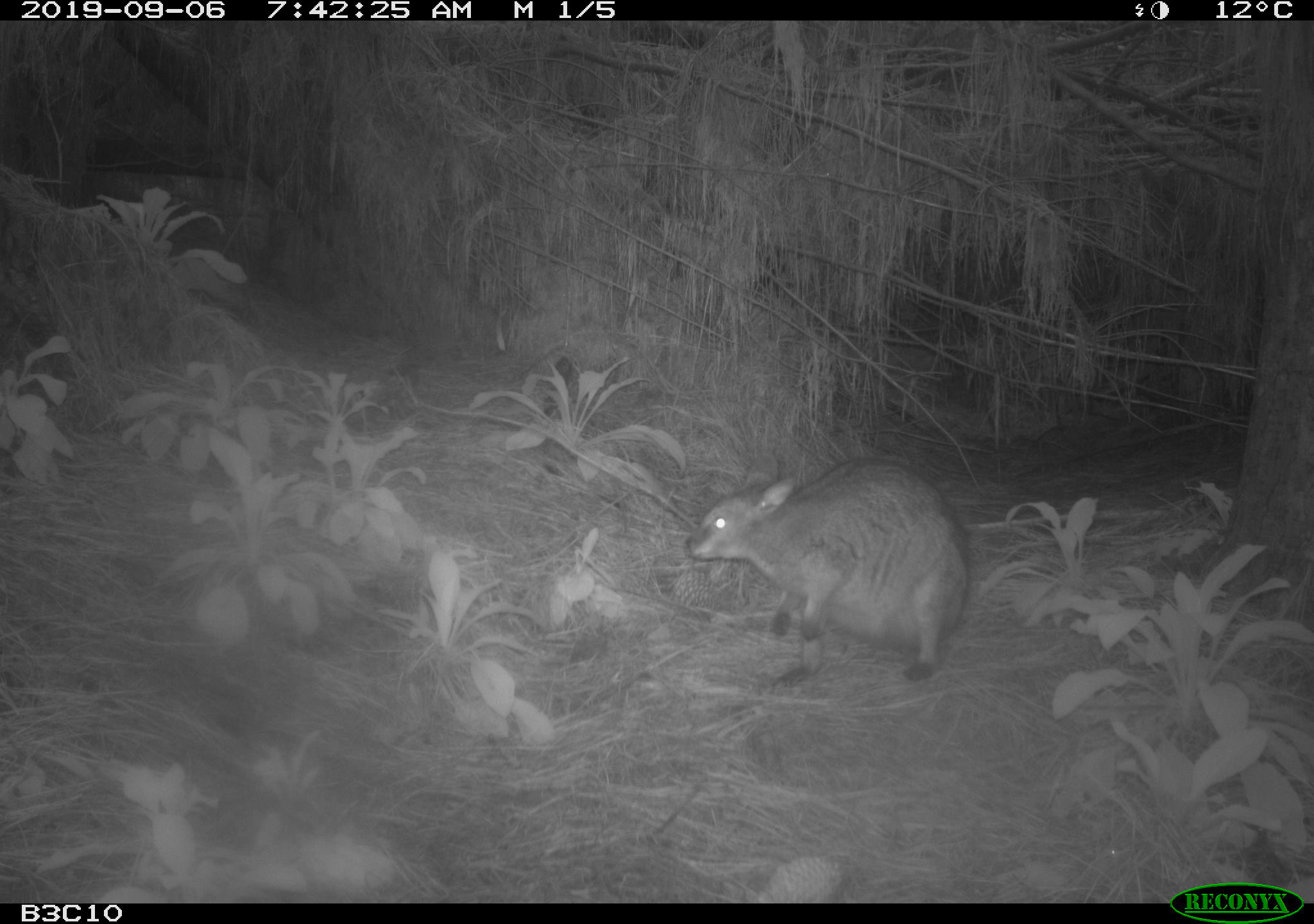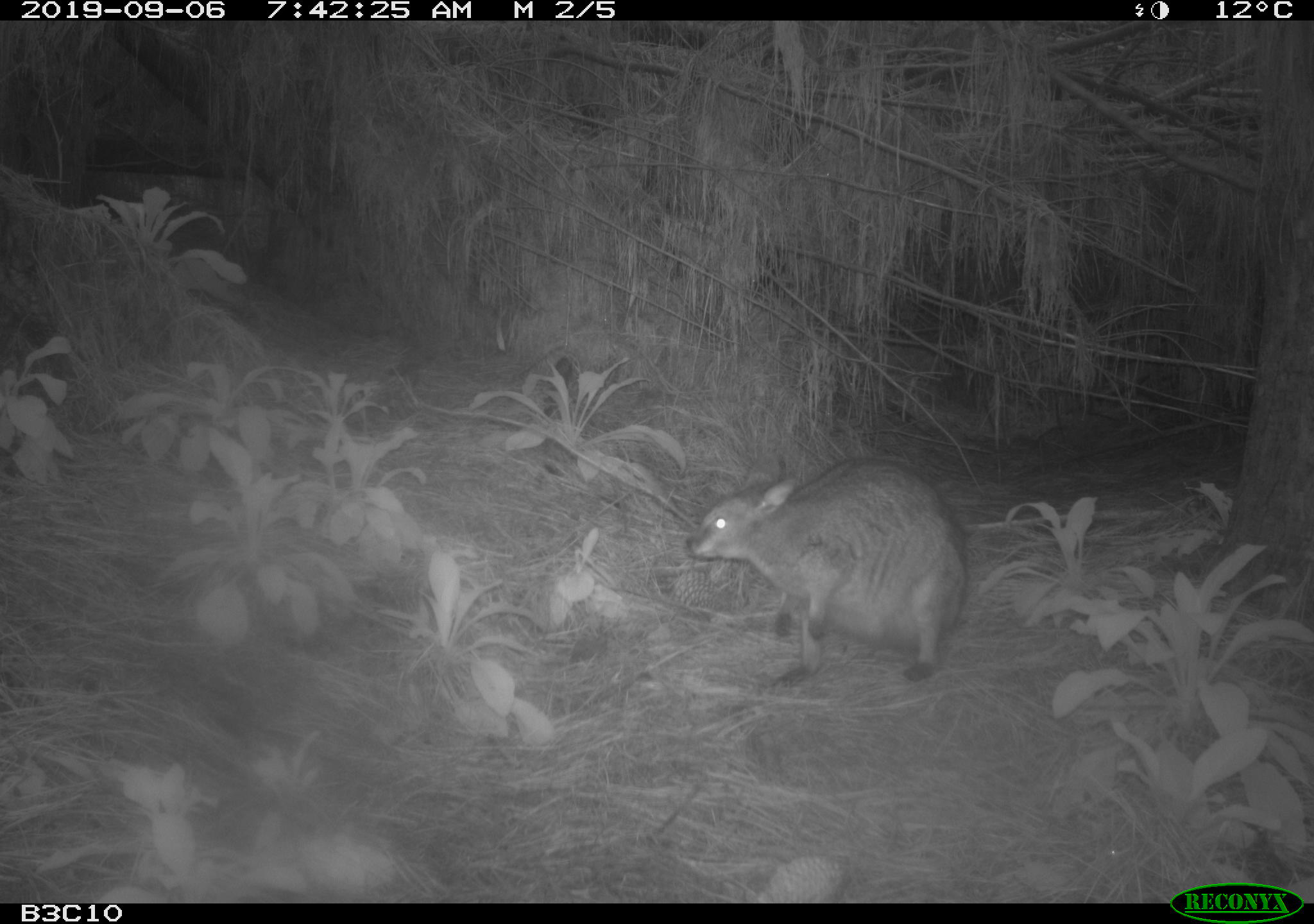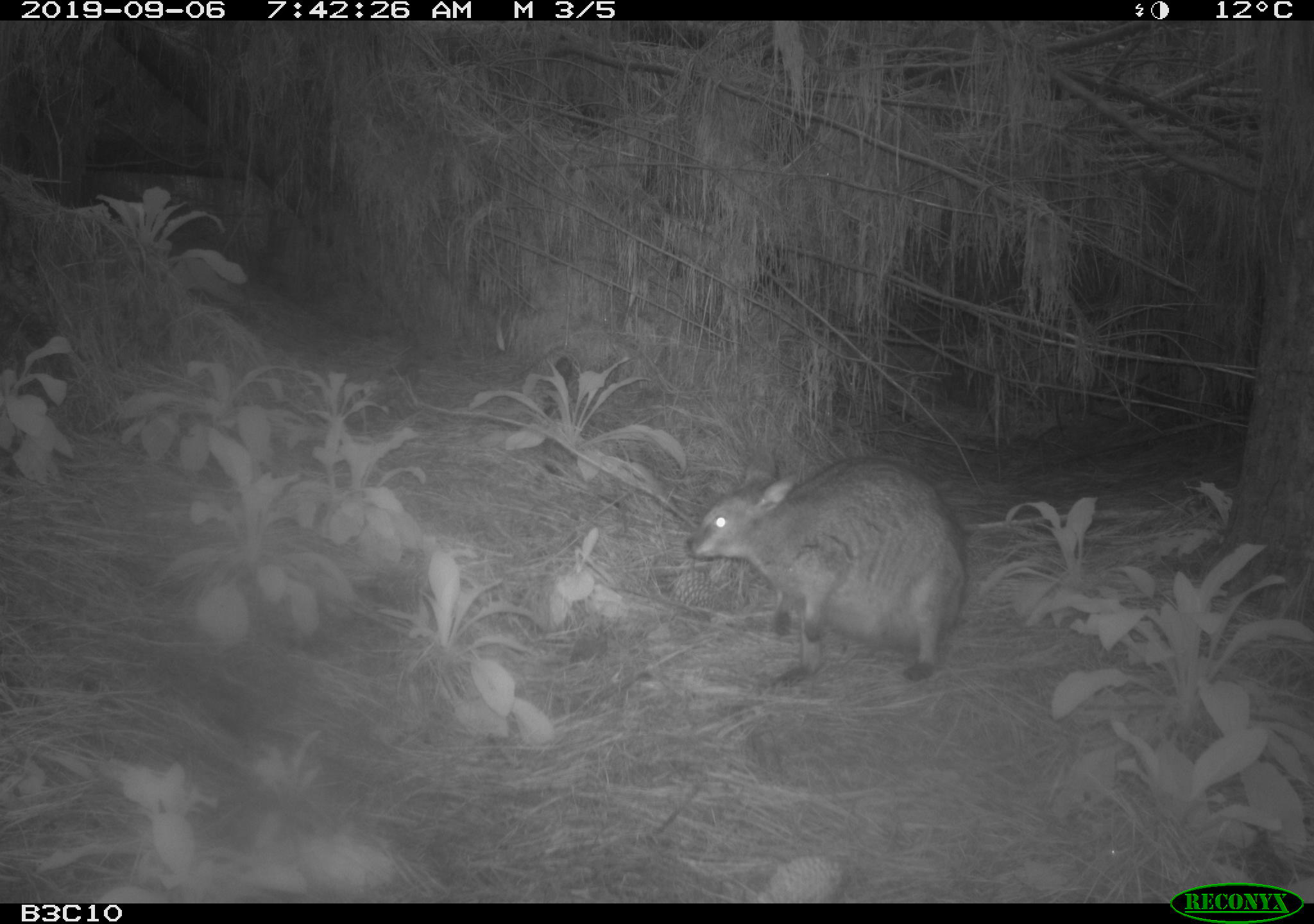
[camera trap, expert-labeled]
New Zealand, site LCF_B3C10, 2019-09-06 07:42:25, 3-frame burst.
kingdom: Animalia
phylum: Chordata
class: Mammalia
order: Diprotodontia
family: Macropodidae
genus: Notamacropus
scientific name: Notamacropus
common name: wallaby